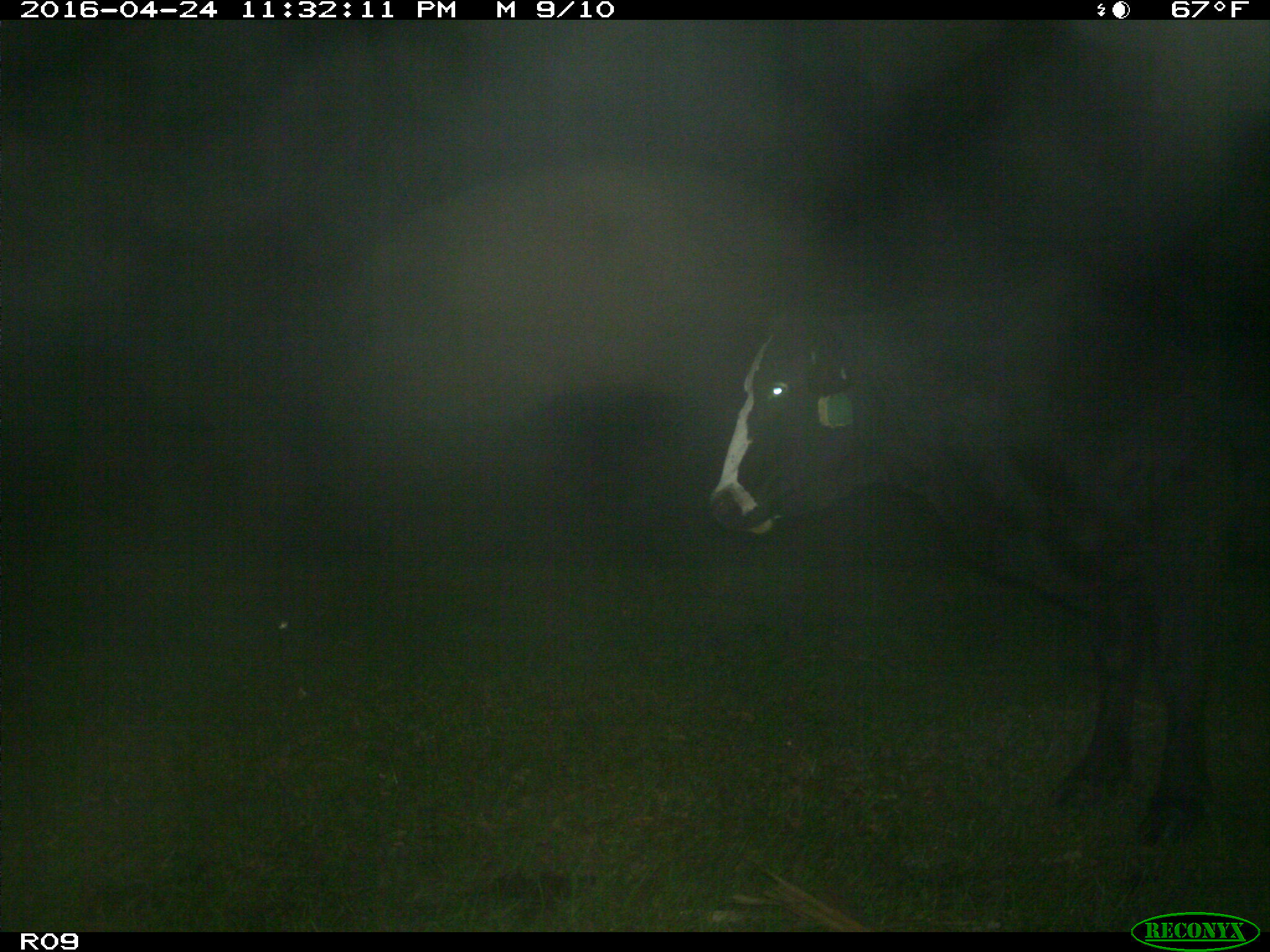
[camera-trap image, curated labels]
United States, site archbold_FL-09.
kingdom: Animalia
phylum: Chordata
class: Mammalia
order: Artiodactyla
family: Bovidae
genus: Bos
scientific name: Bos taurus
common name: domestic cow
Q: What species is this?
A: Bos taurus (domestic cow).